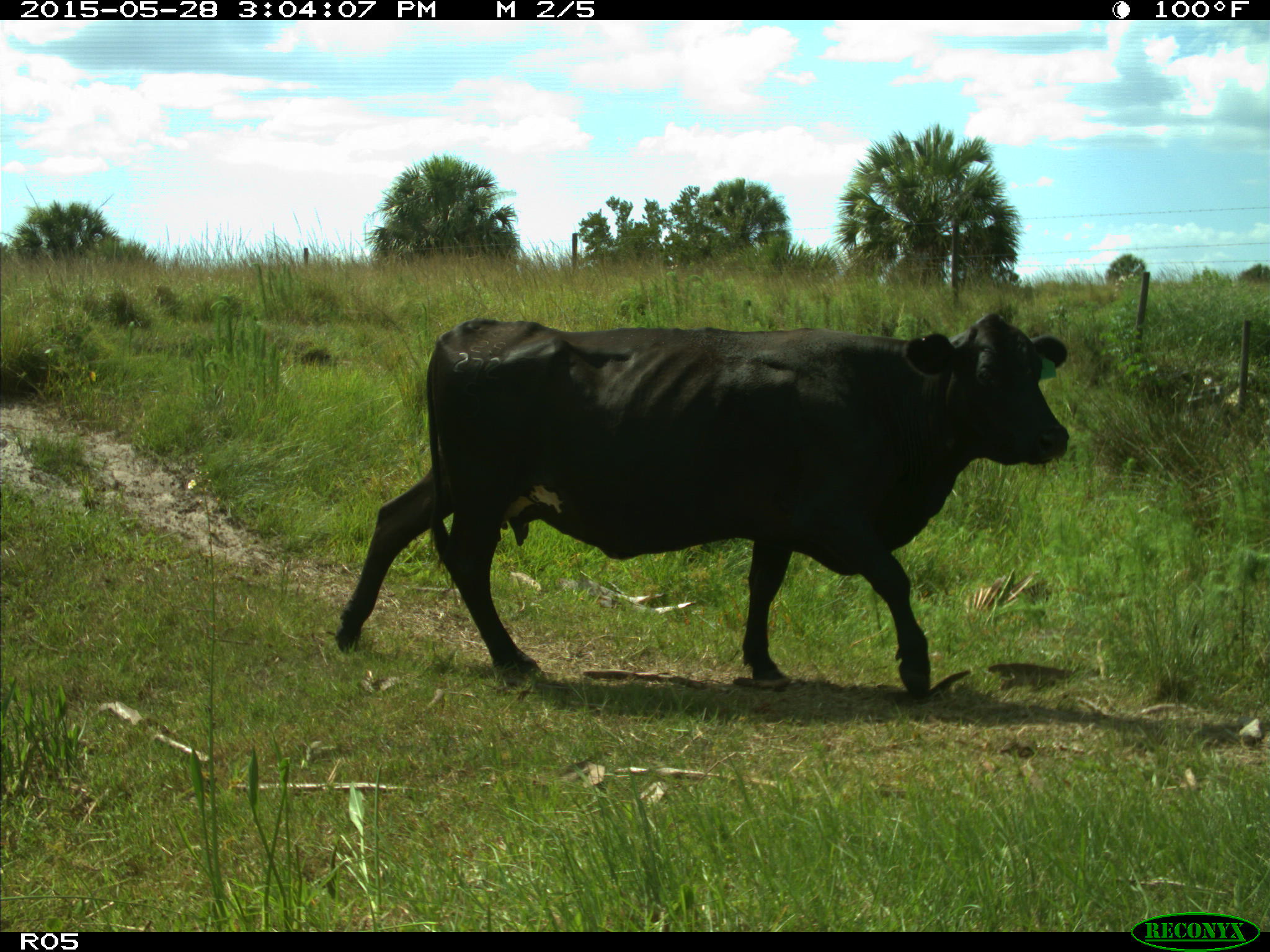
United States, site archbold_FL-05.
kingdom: Animalia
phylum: Chordata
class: Mammalia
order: Artiodactyla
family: Bovidae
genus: Bos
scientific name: Bos taurus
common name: domestic cow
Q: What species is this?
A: Bos taurus (domestic cow).